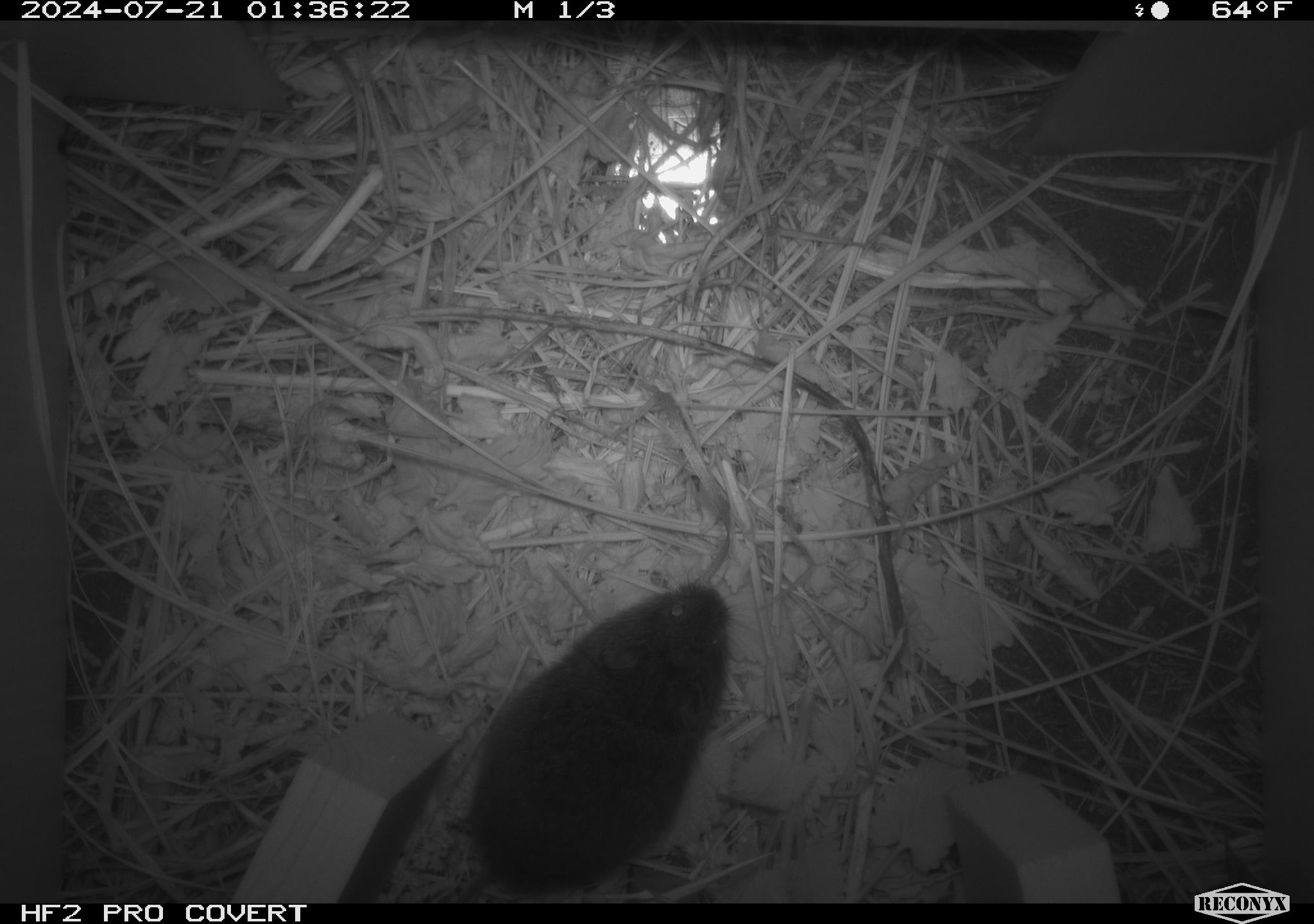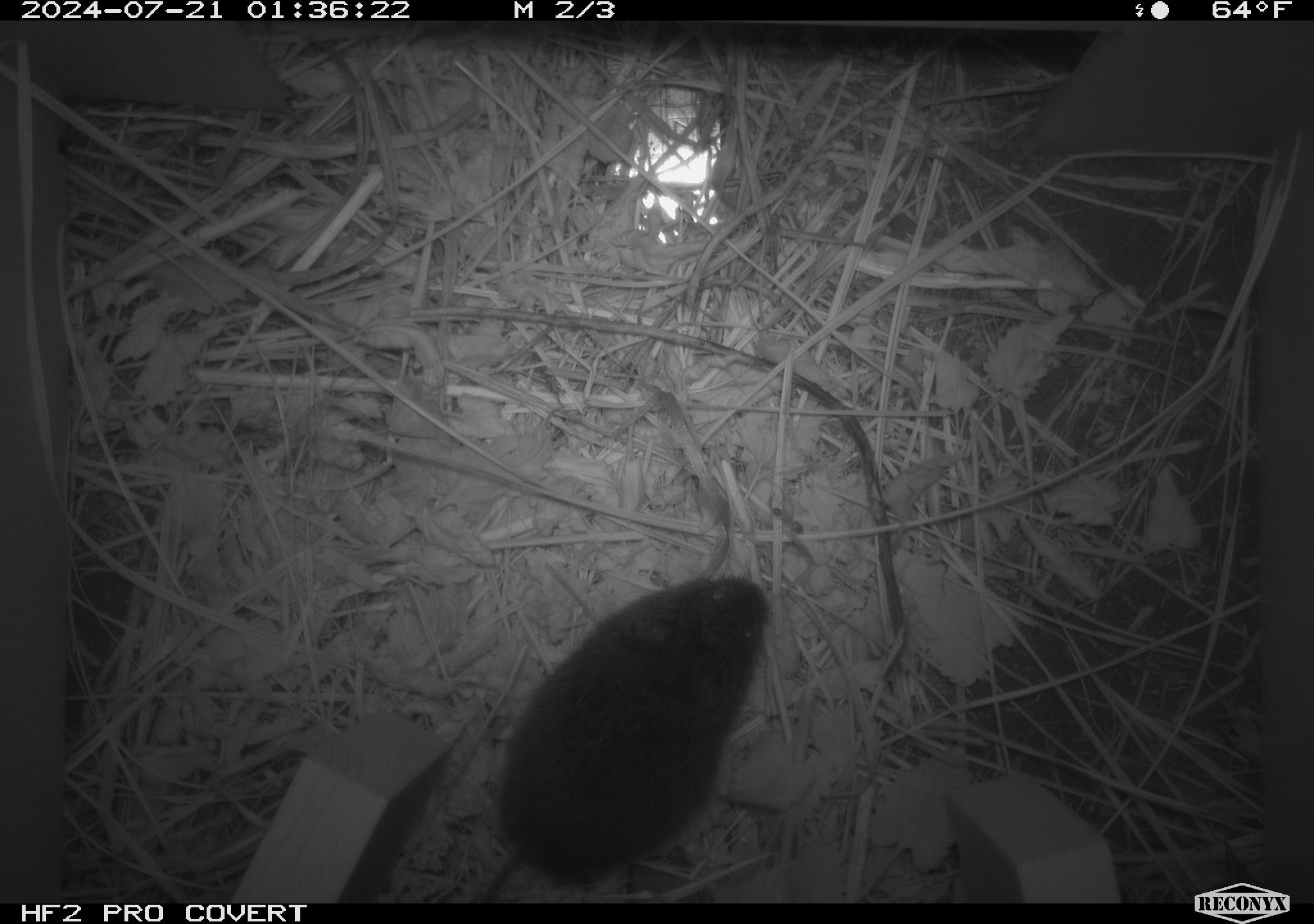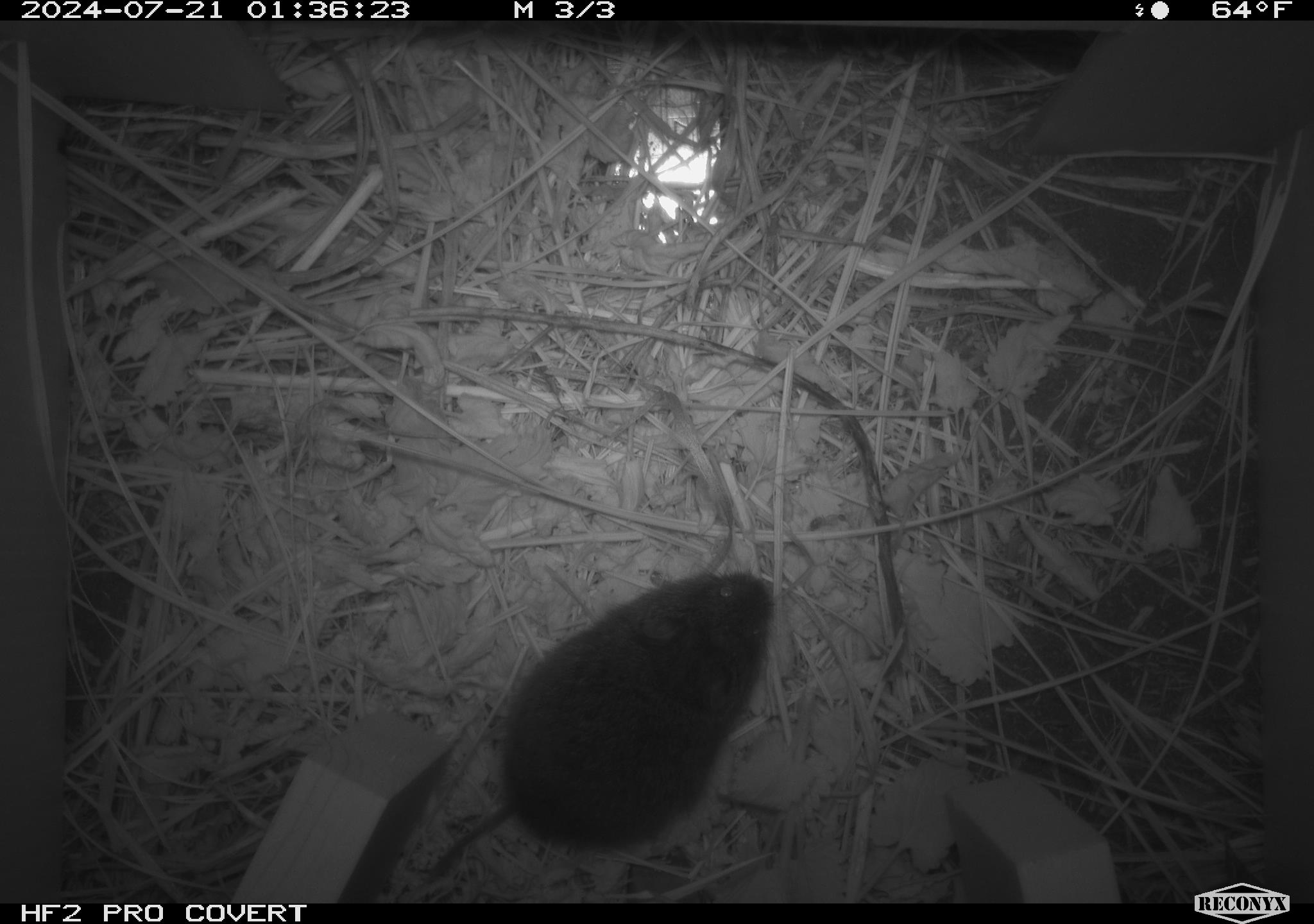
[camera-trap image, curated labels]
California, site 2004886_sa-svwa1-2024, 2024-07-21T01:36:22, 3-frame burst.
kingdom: Animalia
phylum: Chordata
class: Mammalia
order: Rodentia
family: Cricetidae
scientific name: Arvicolinae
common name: voles, lemmings, and muskrats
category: arvicolinae subfamily